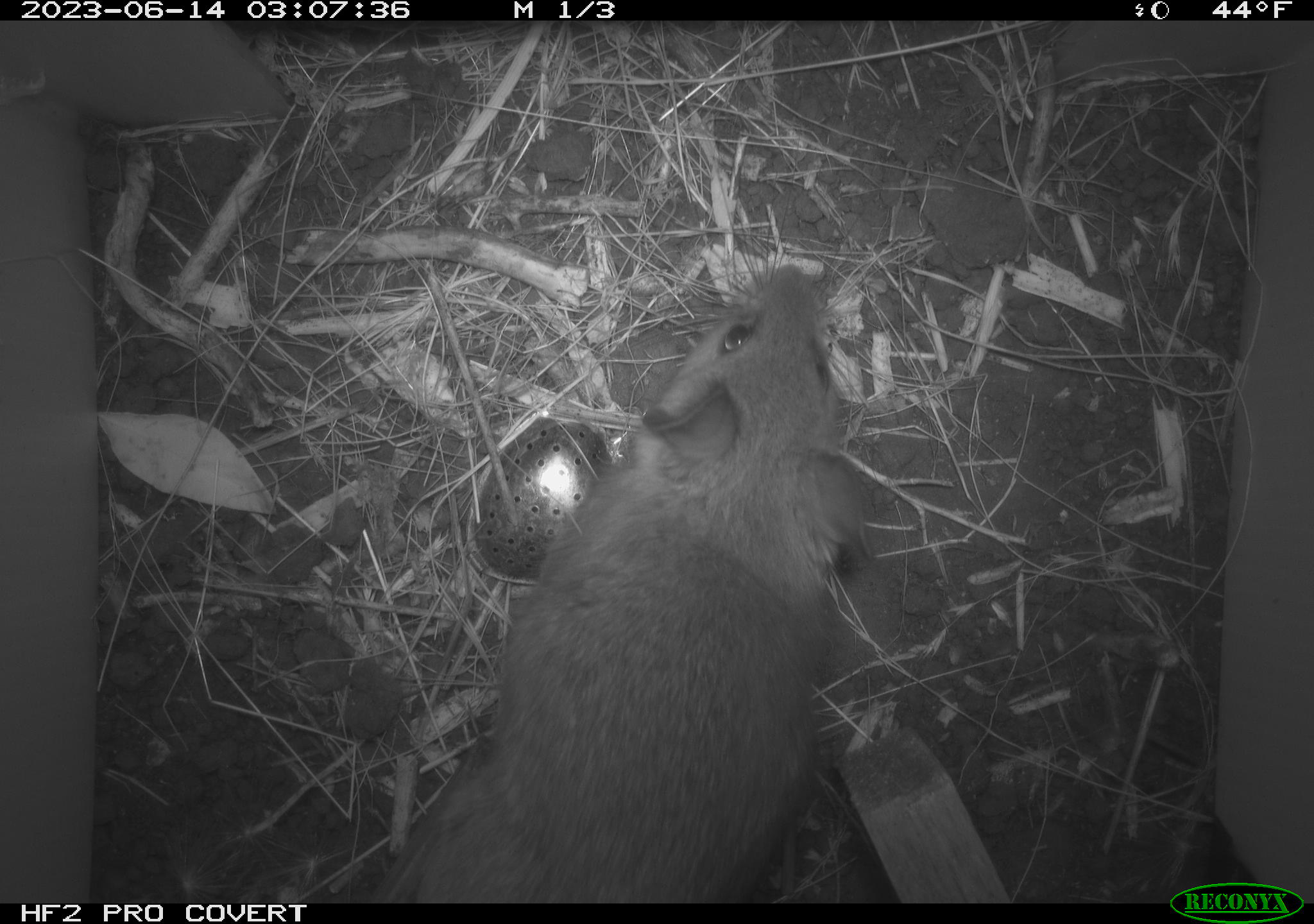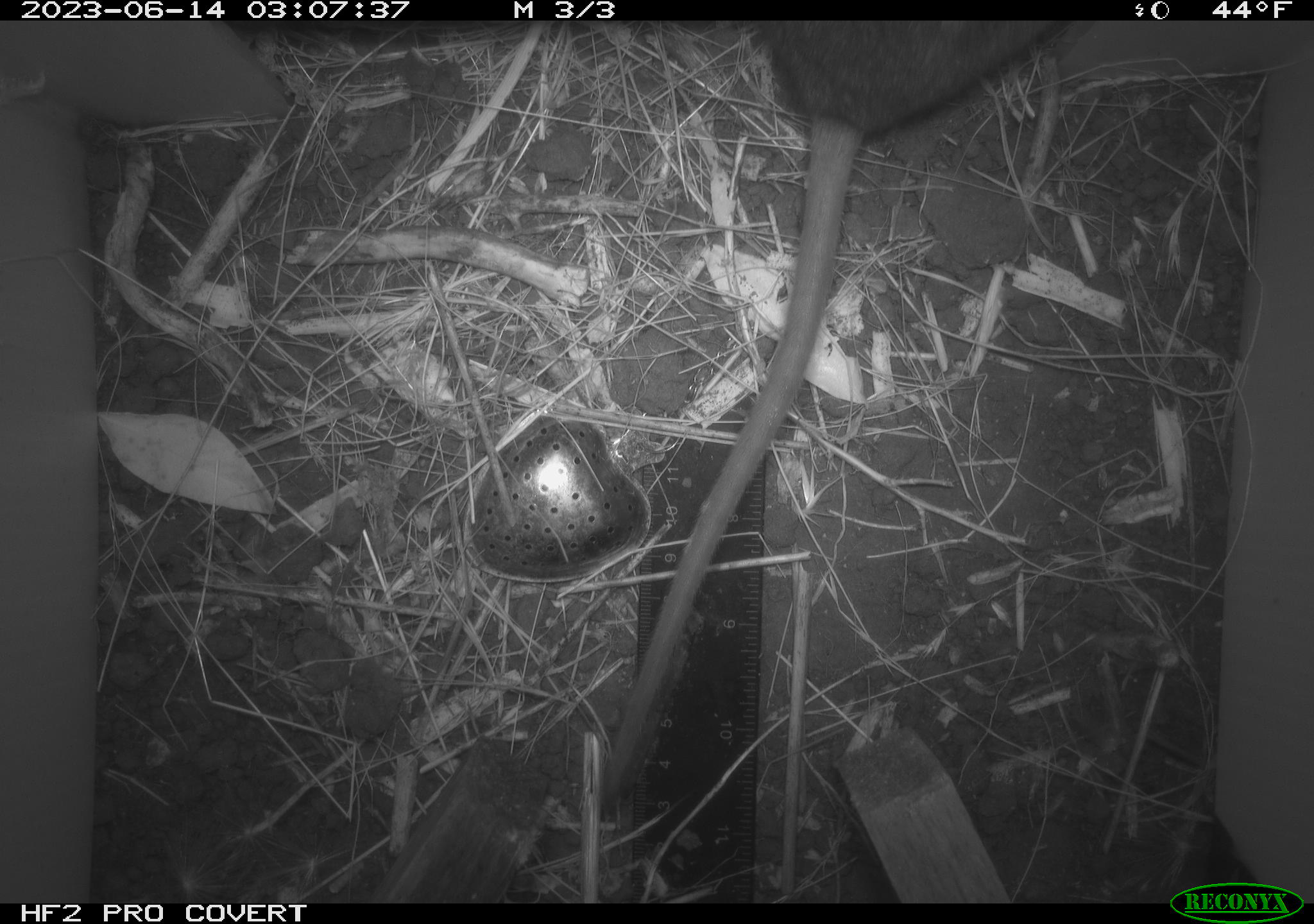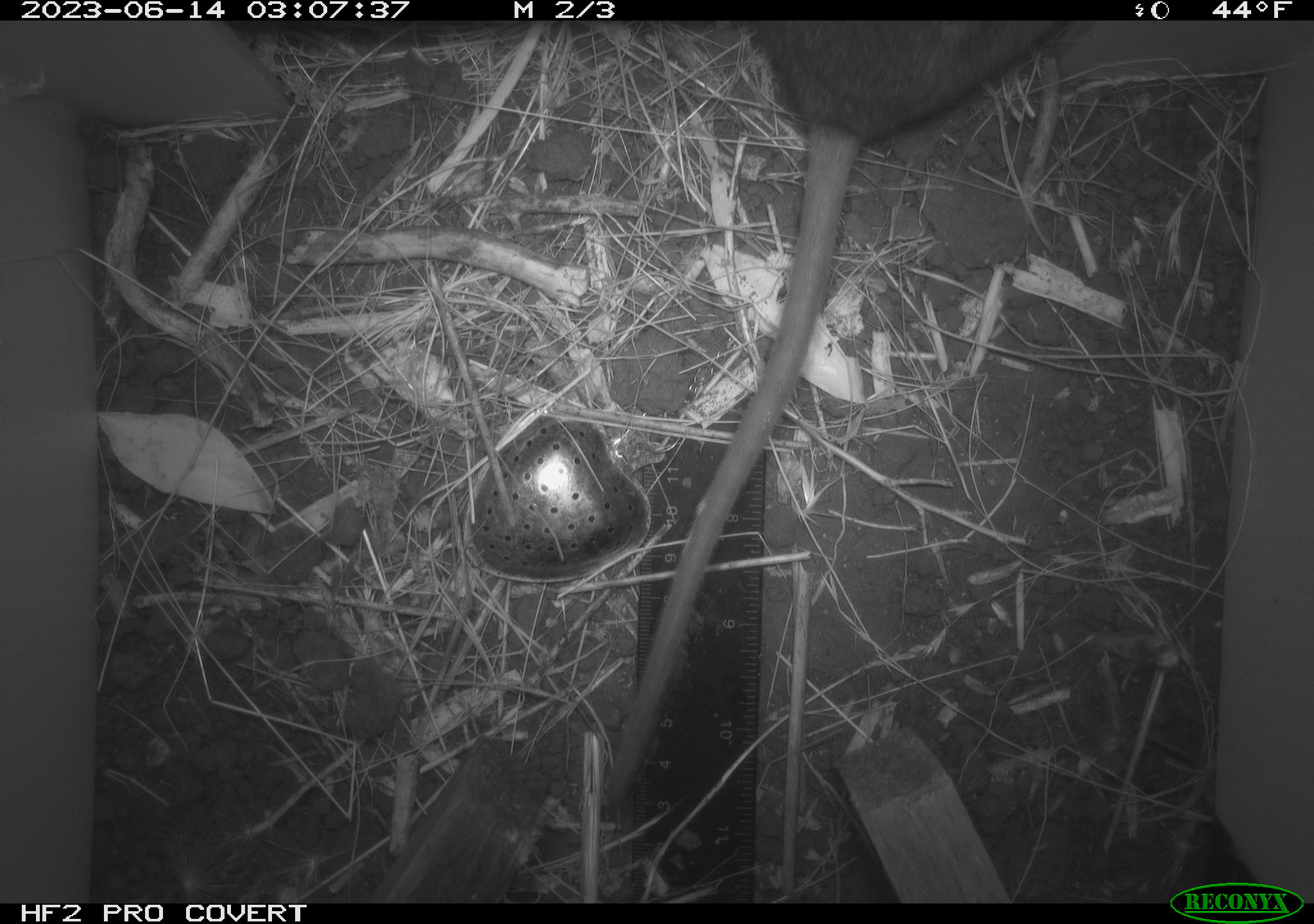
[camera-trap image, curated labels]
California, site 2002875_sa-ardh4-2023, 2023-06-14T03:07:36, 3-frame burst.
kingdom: Animalia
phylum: Chordata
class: Mammalia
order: Rodentia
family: Cricetidae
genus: Neotoma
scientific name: Neotoma fuscipes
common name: dusky-footed woodrat